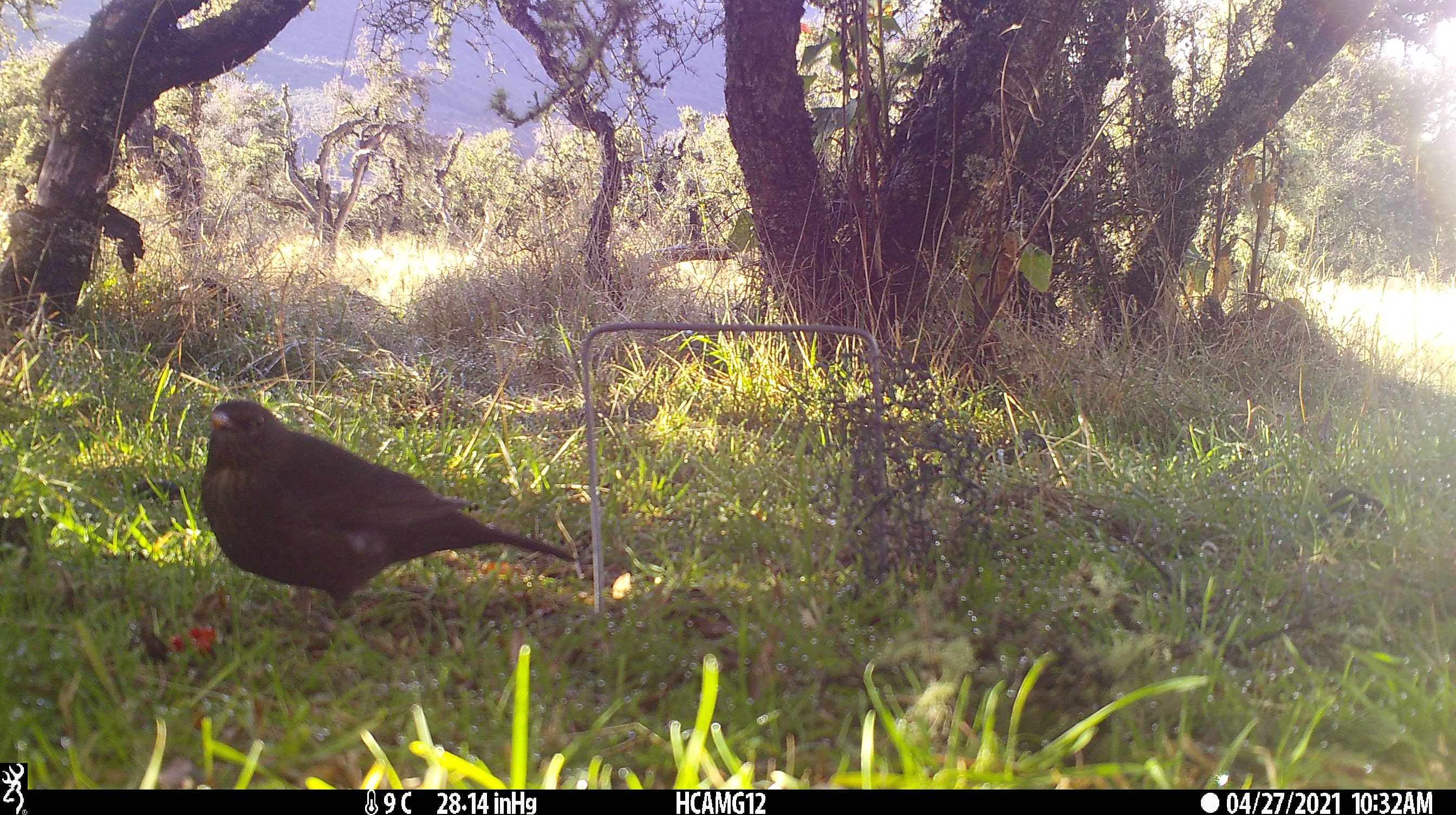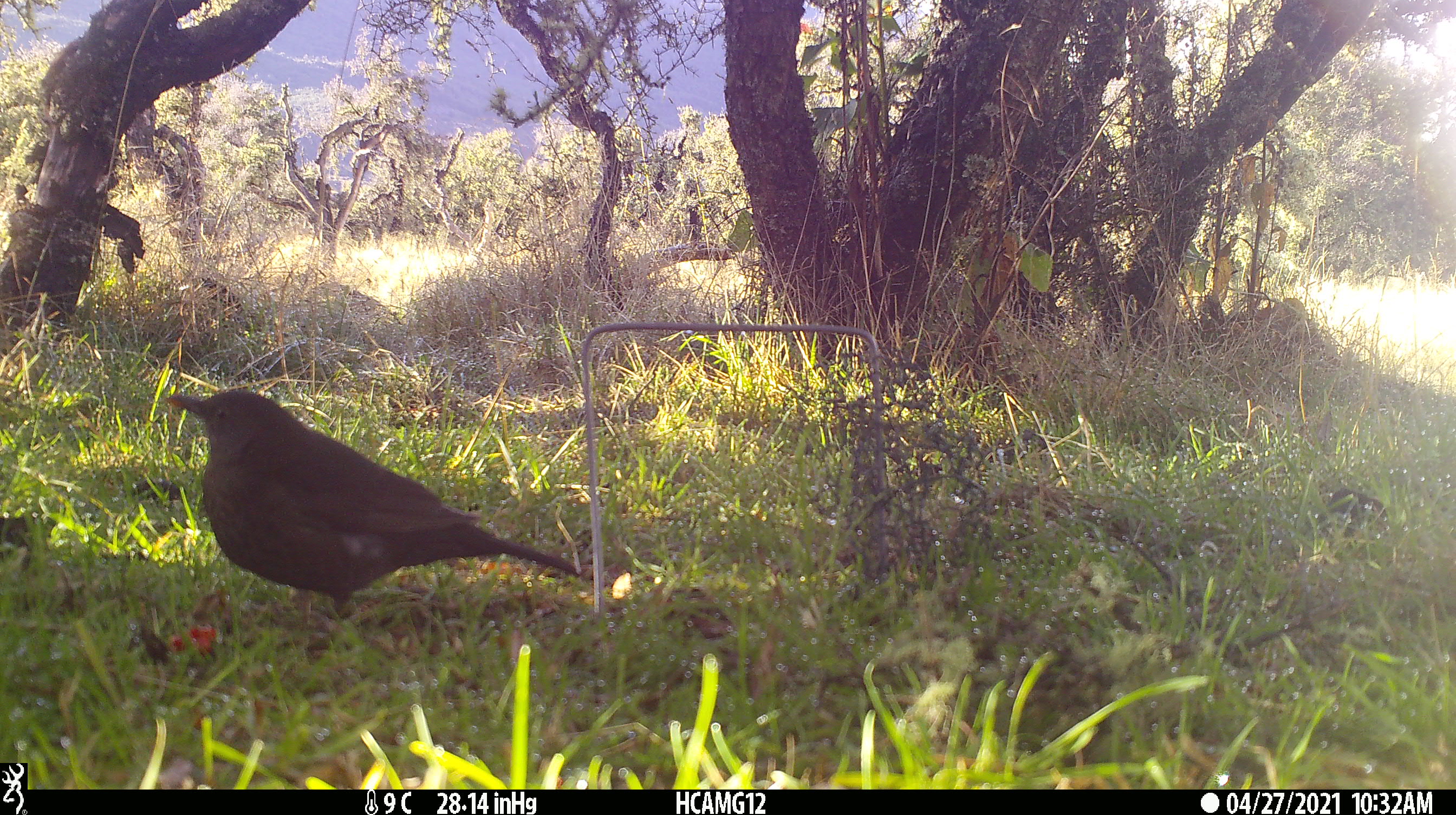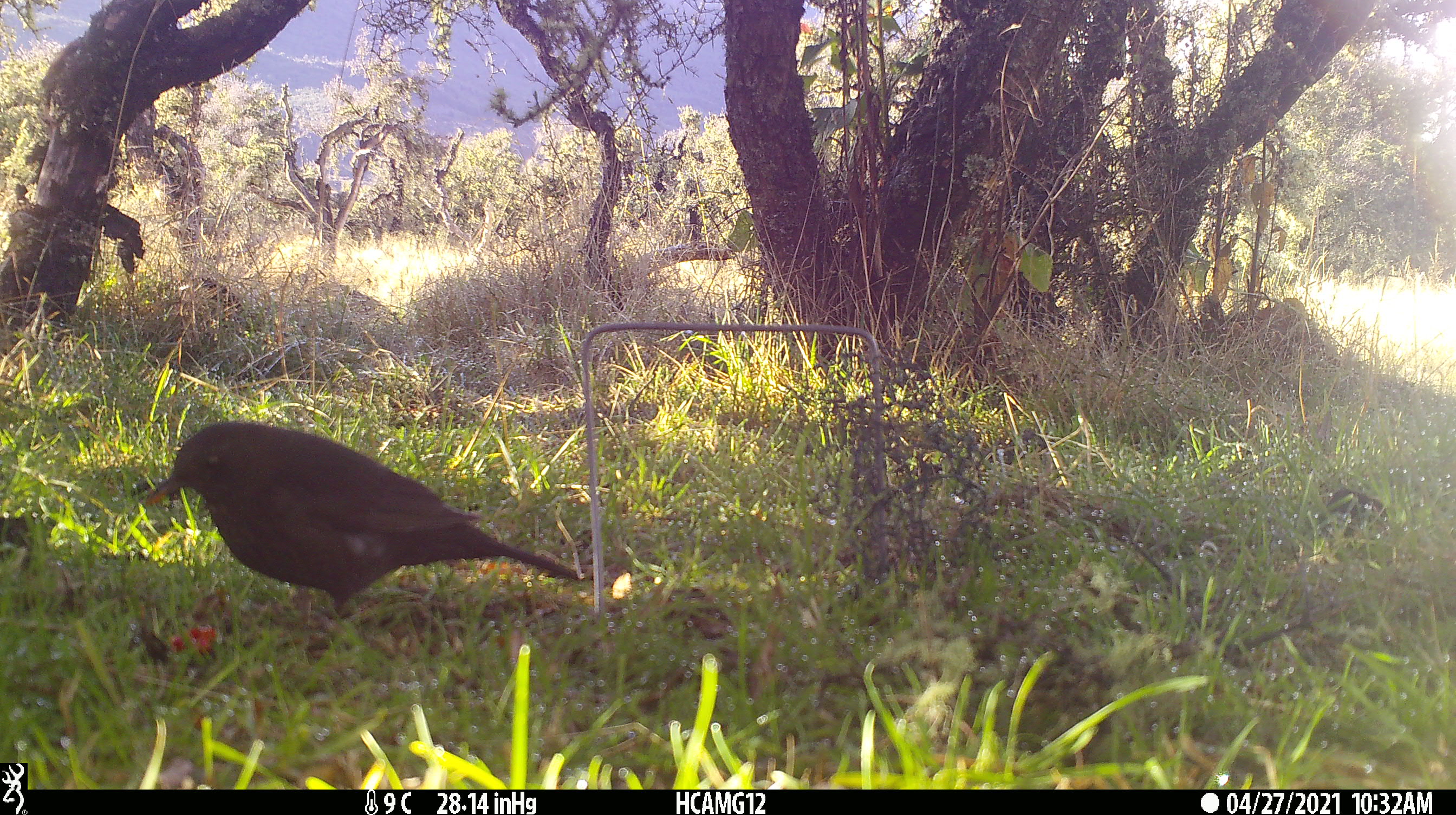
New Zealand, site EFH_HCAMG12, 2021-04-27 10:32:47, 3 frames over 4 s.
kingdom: Animalia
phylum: Chordata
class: Aves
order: Passeriformes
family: Turdidae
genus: Turdus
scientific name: Turdus merula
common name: eurasian blackbird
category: blackbird